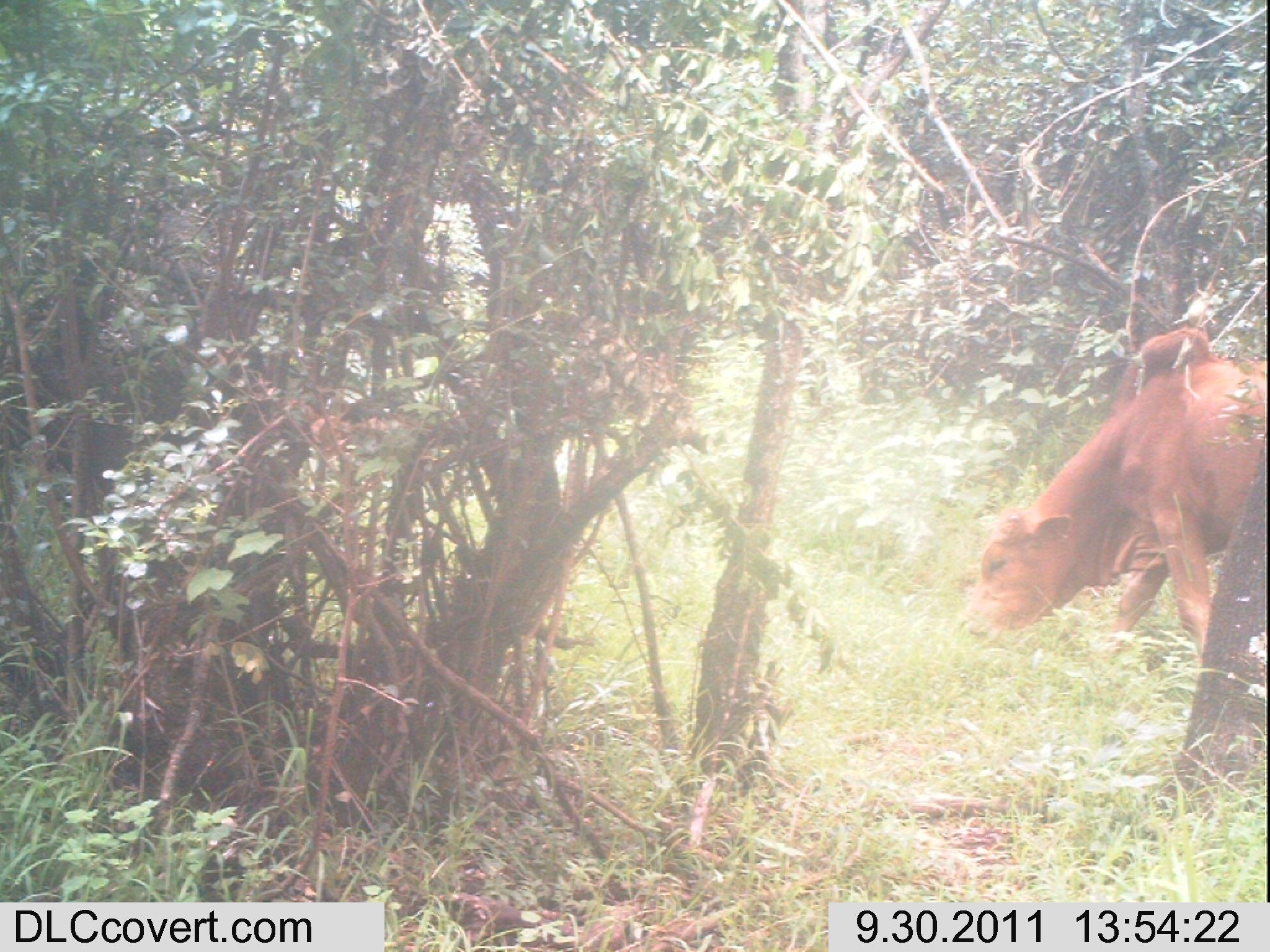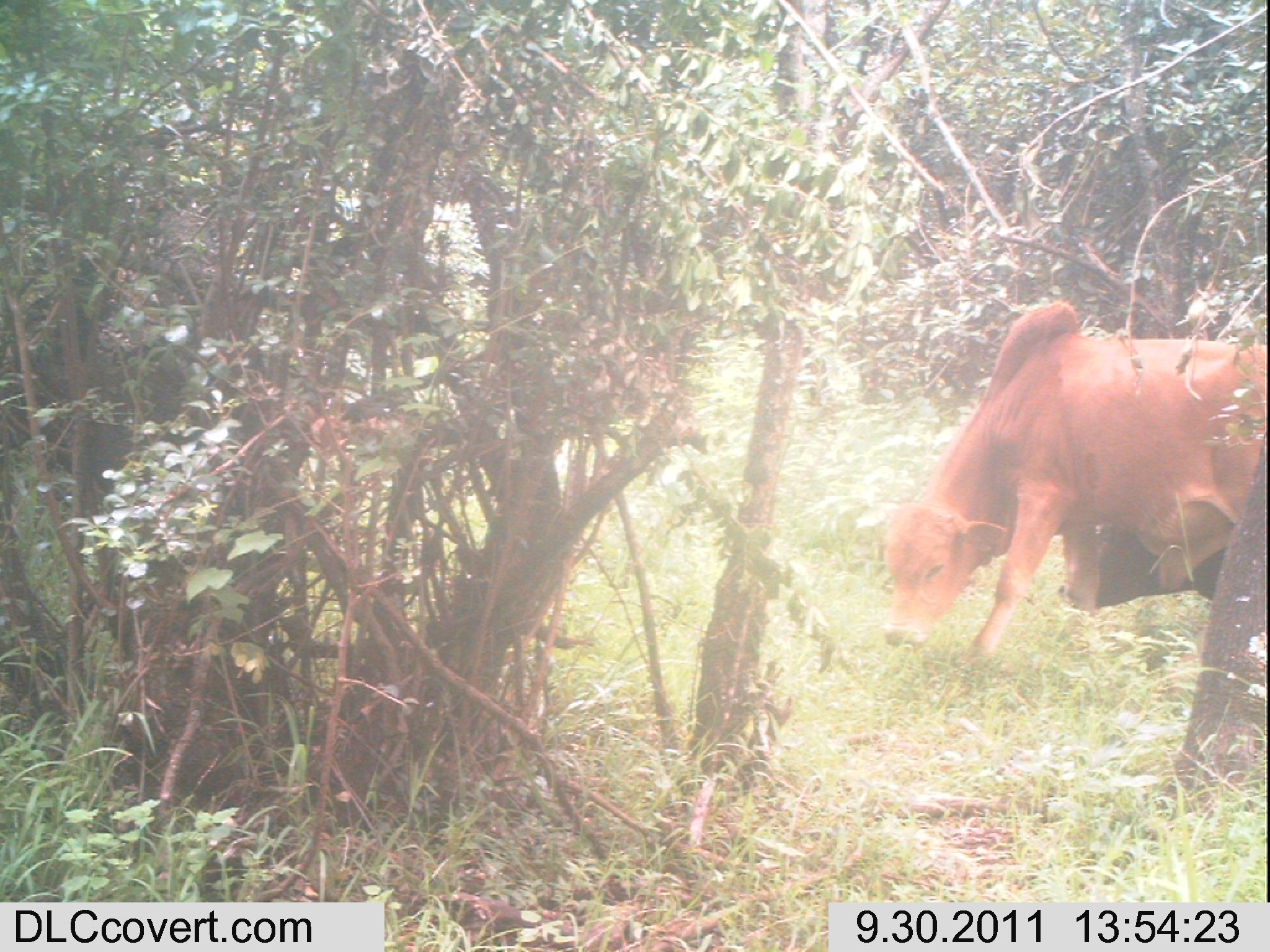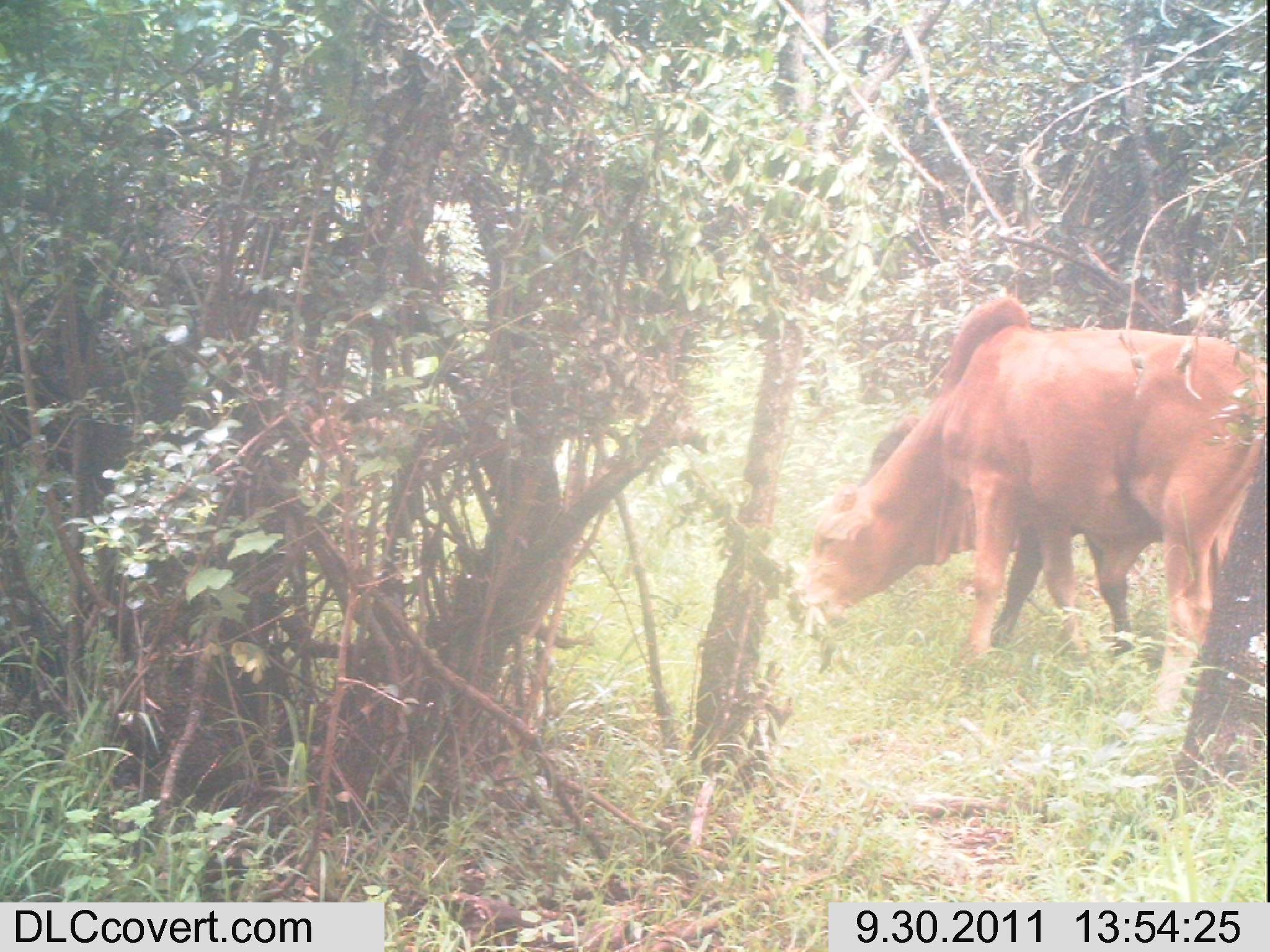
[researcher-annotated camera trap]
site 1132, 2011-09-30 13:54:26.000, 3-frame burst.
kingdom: Animalia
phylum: Chordata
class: Mammalia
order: Artiodactyla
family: Bovidae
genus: Bos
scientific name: Bos taurus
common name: domestic cattle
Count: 1.